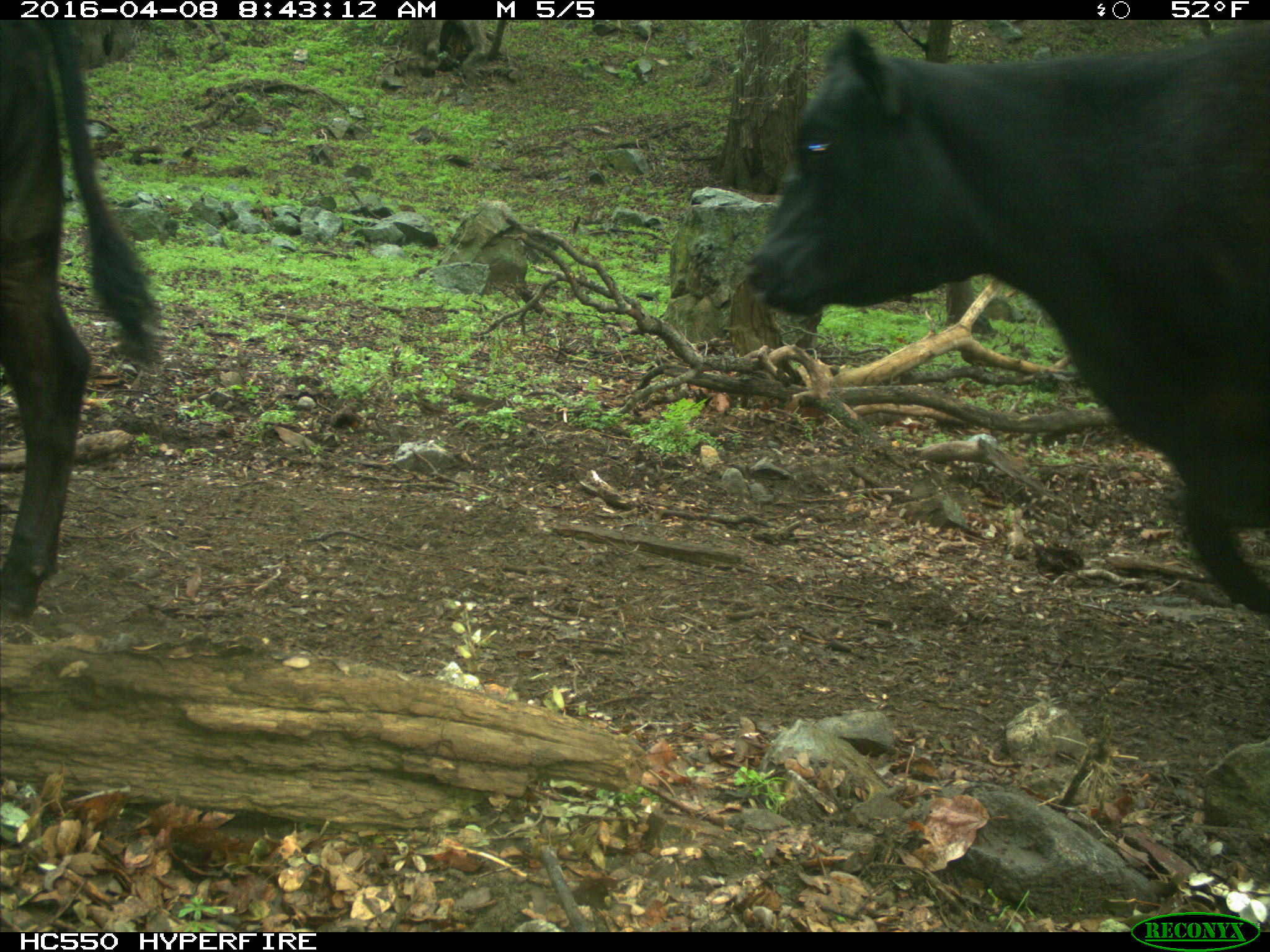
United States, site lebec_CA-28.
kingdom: Animalia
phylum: Chordata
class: Mammalia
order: Artiodactyla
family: Bovidae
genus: Bos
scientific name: Bos taurus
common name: domestic cow